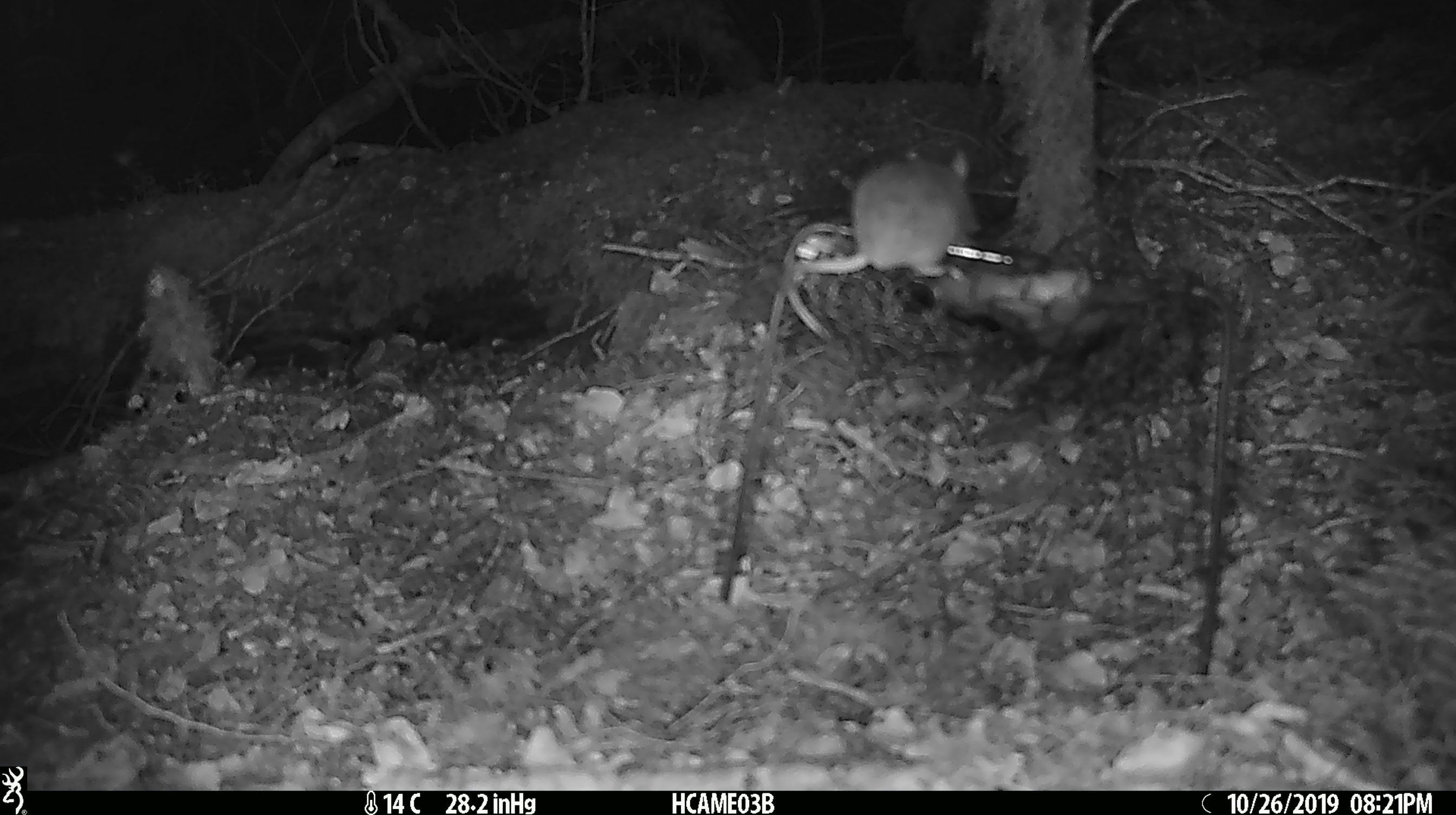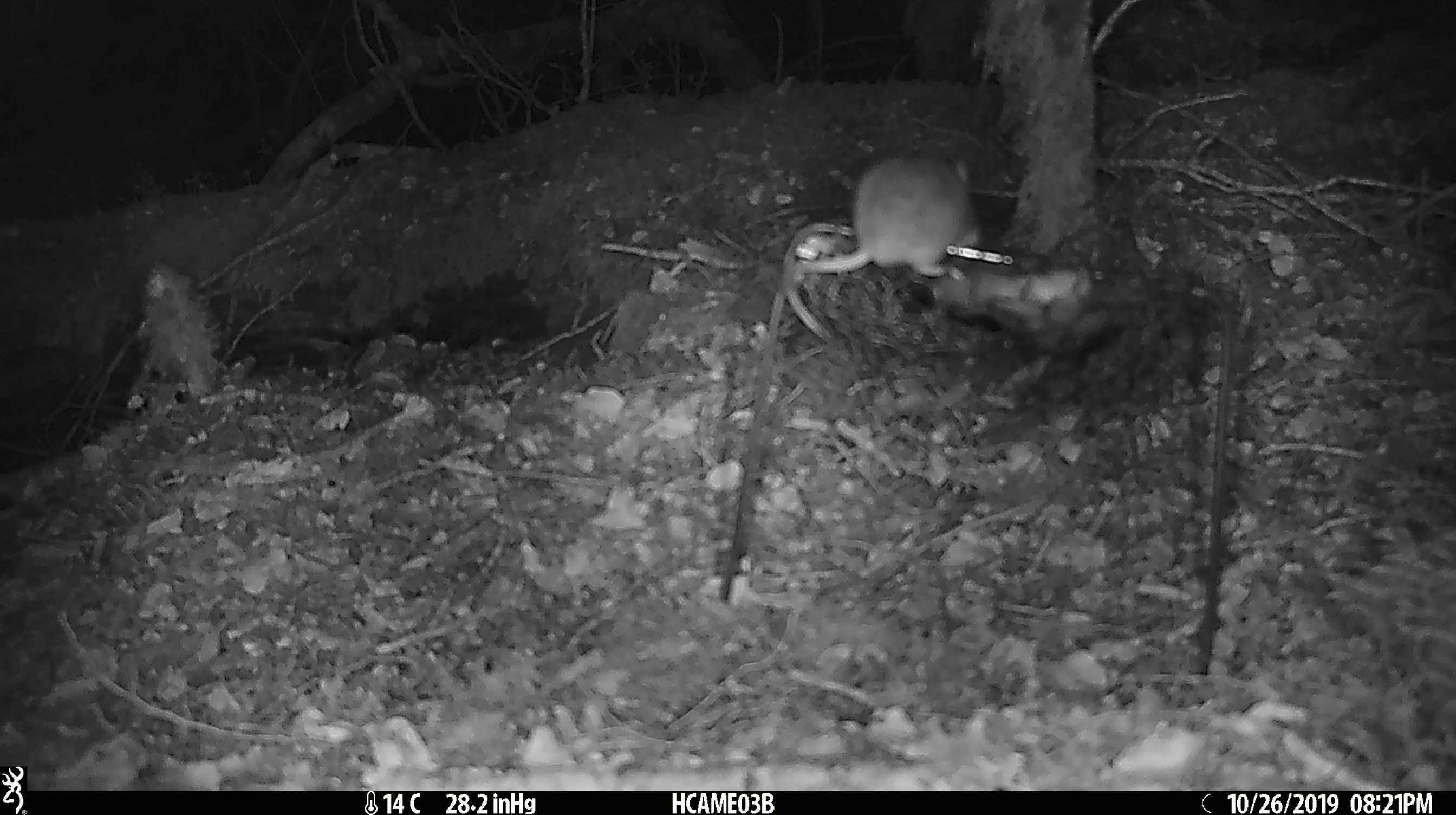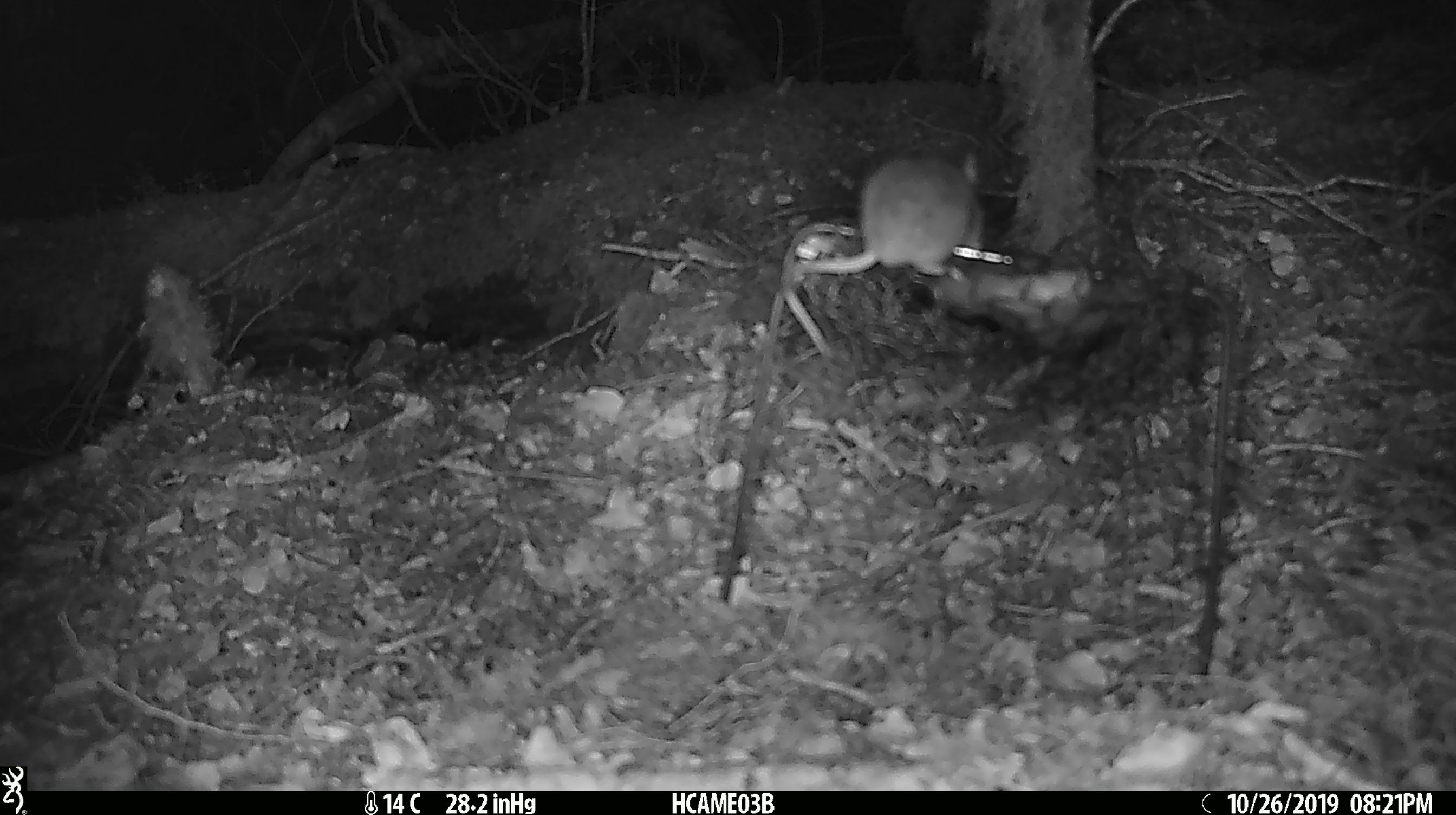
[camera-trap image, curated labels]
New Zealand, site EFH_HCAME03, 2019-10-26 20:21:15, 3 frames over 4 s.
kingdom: Animalia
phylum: Chordata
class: Mammalia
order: Rodentia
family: Muridae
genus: Mus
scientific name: Mus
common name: mouse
Mouse (Mus).